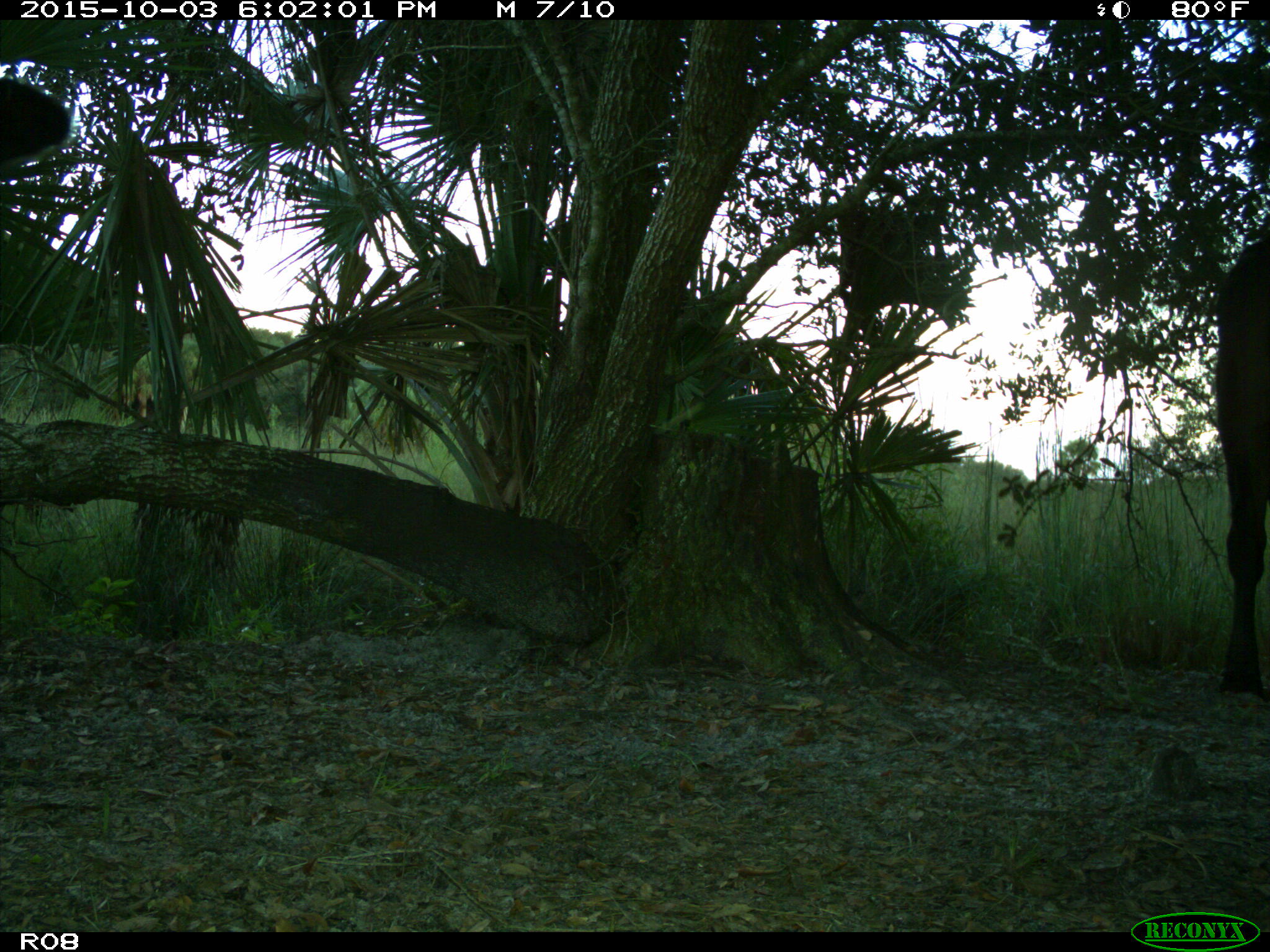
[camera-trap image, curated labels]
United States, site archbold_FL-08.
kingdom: Animalia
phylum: Chordata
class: Mammalia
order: Artiodactyla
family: Bovidae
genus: Bos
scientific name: Bos taurus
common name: domestic cow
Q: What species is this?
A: Bos taurus (domestic cow).